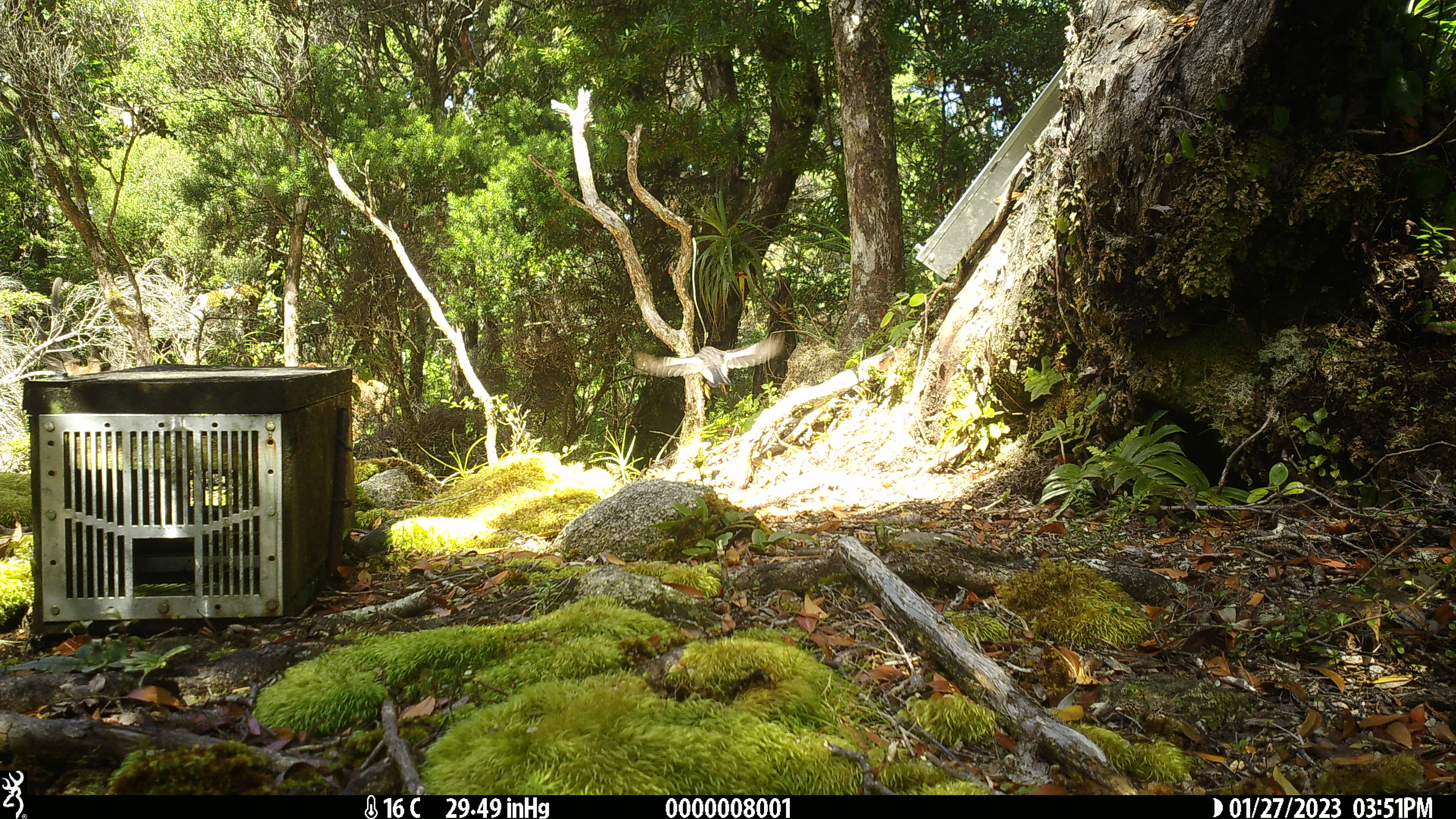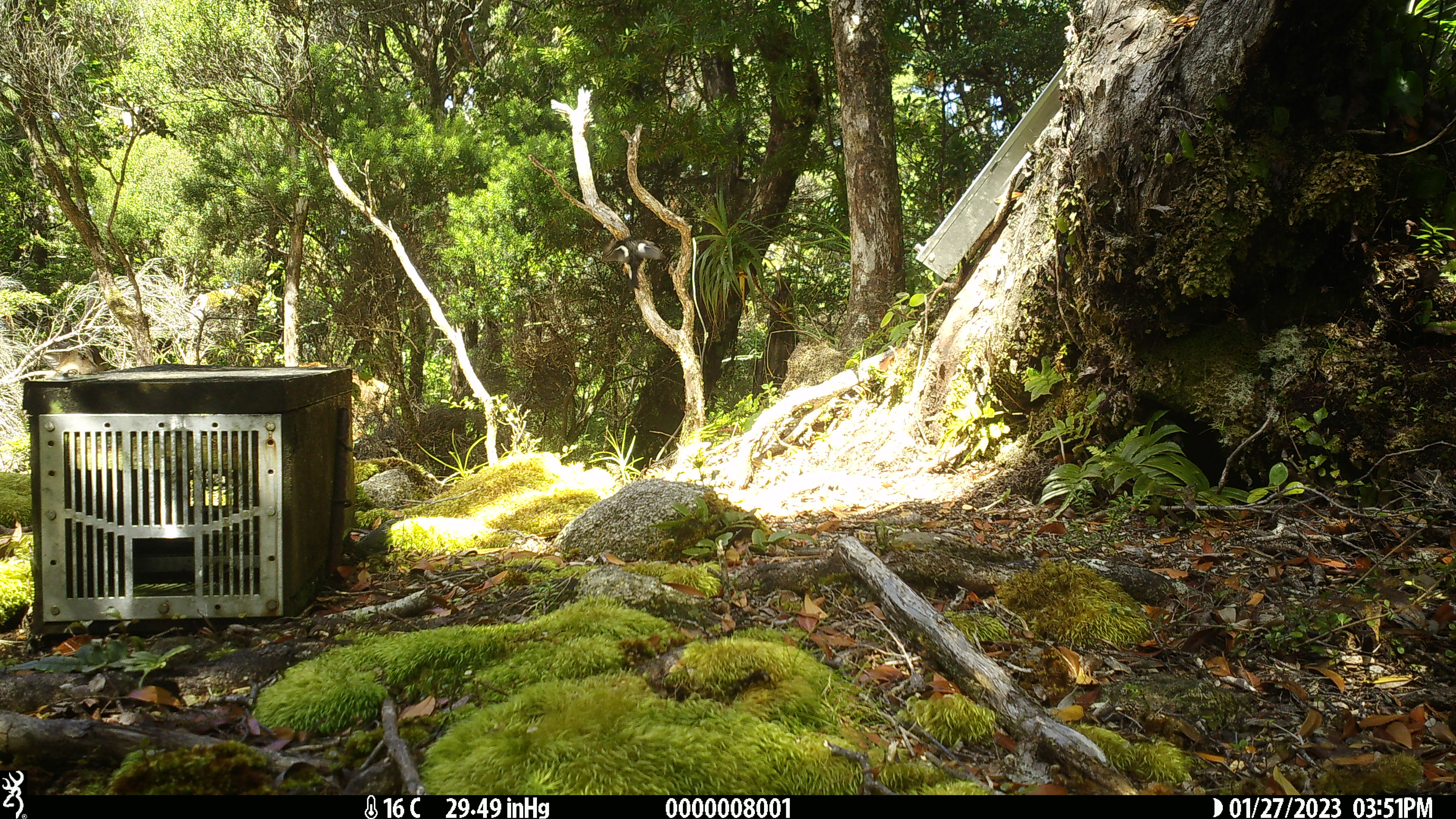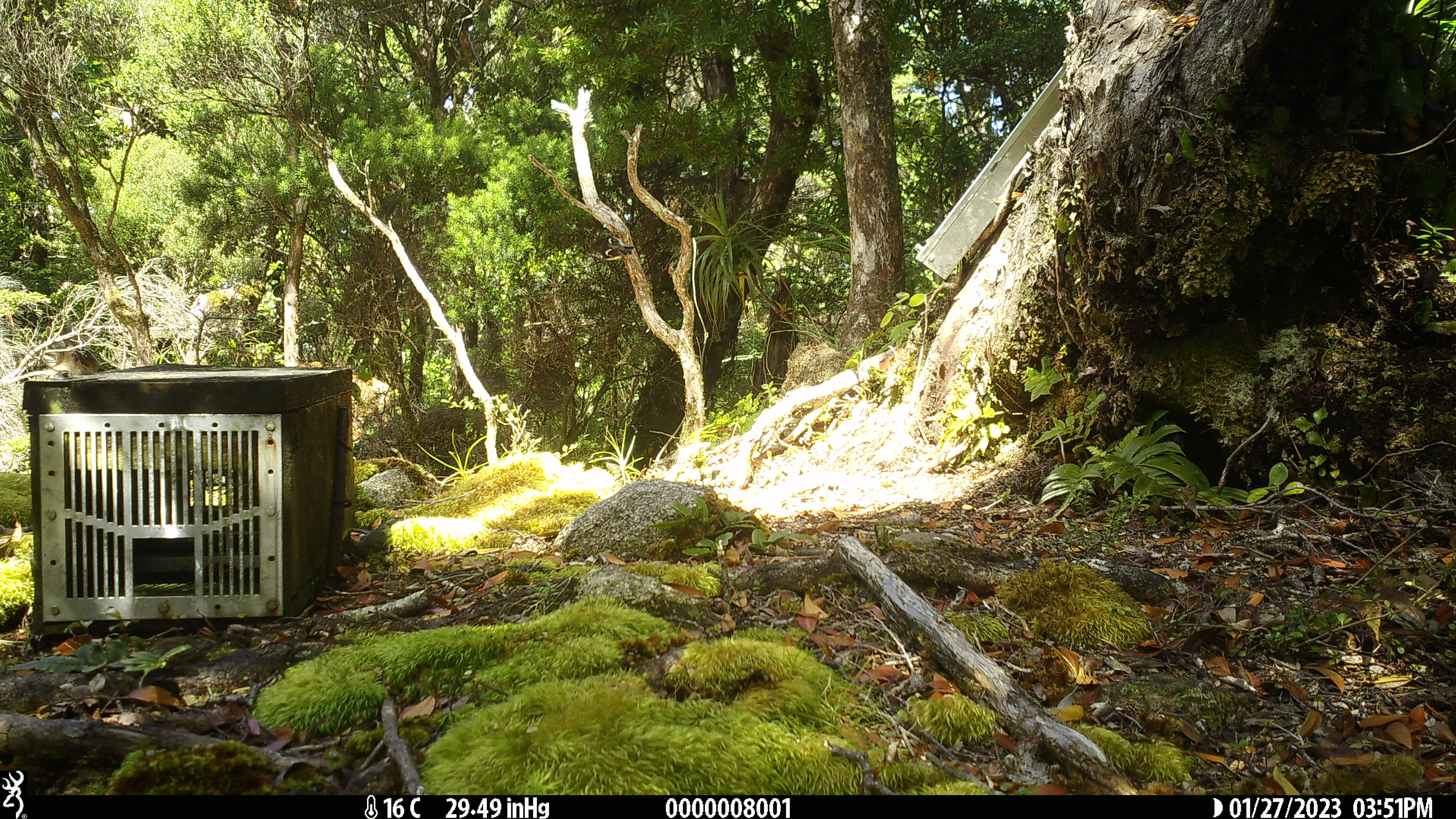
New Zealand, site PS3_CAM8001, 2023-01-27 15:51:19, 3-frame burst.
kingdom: Animalia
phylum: Chordata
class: Aves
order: Passeriformes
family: Petroicidae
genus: Petroica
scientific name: Petroica macrocephala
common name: tomtit